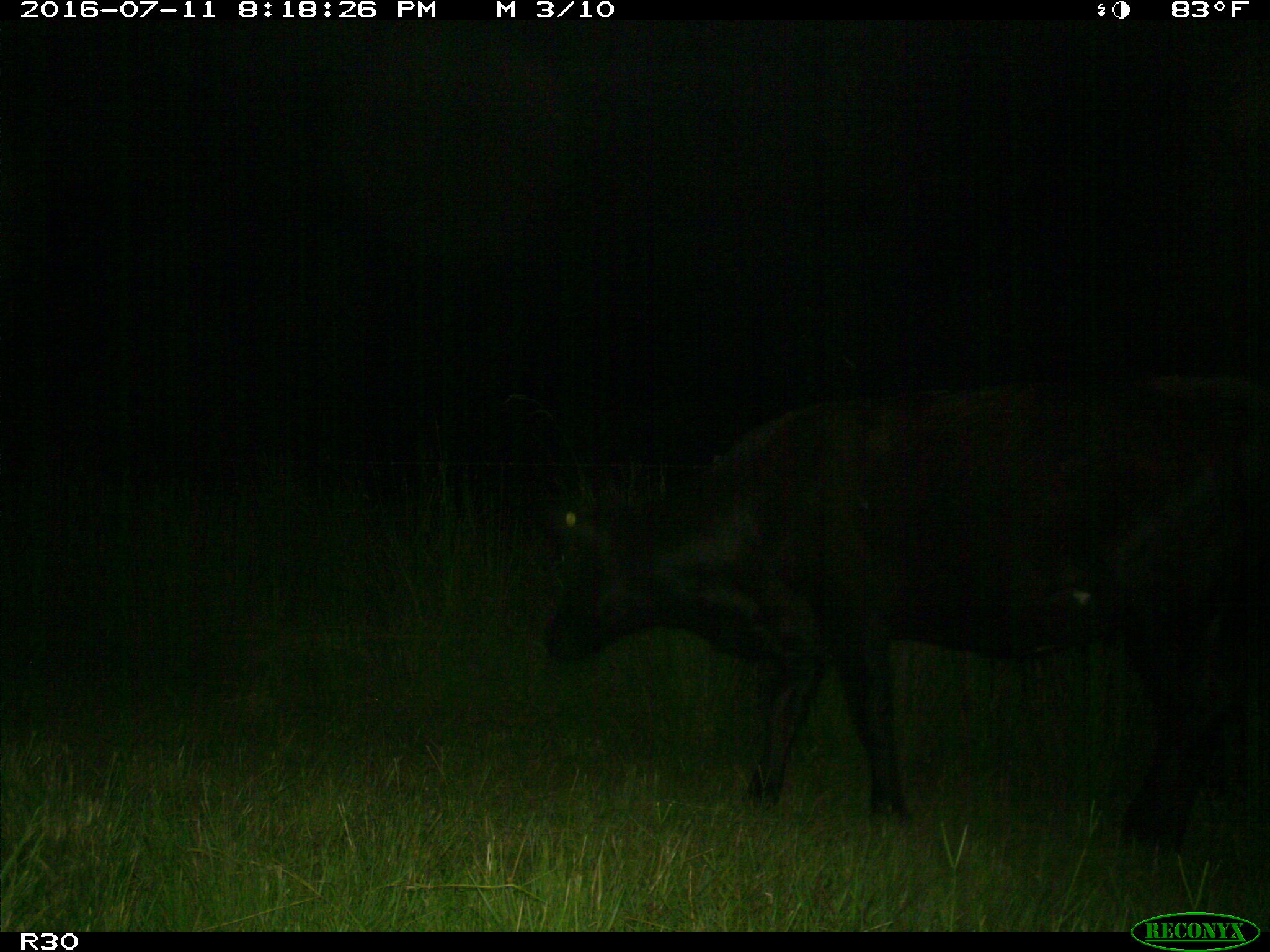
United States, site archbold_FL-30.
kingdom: Animalia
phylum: Chordata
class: Mammalia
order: Artiodactyla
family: Bovidae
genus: Bos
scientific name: Bos taurus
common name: domestic cow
Bos taurus (domestic cow).